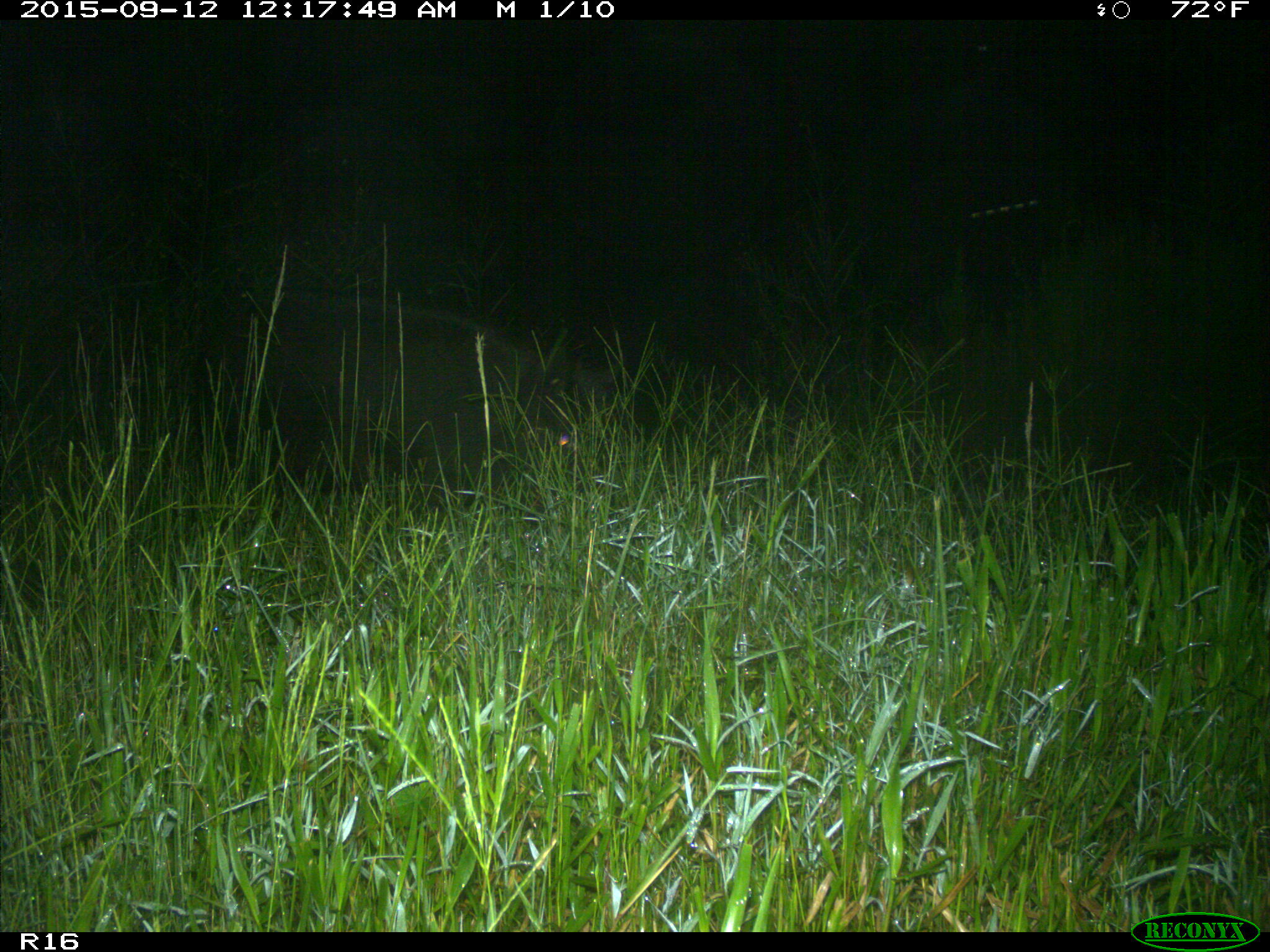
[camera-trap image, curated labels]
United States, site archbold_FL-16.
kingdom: Animalia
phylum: Chordata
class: Mammalia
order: Artiodactyla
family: Suidae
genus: Sus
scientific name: Sus scrofa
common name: wild boar